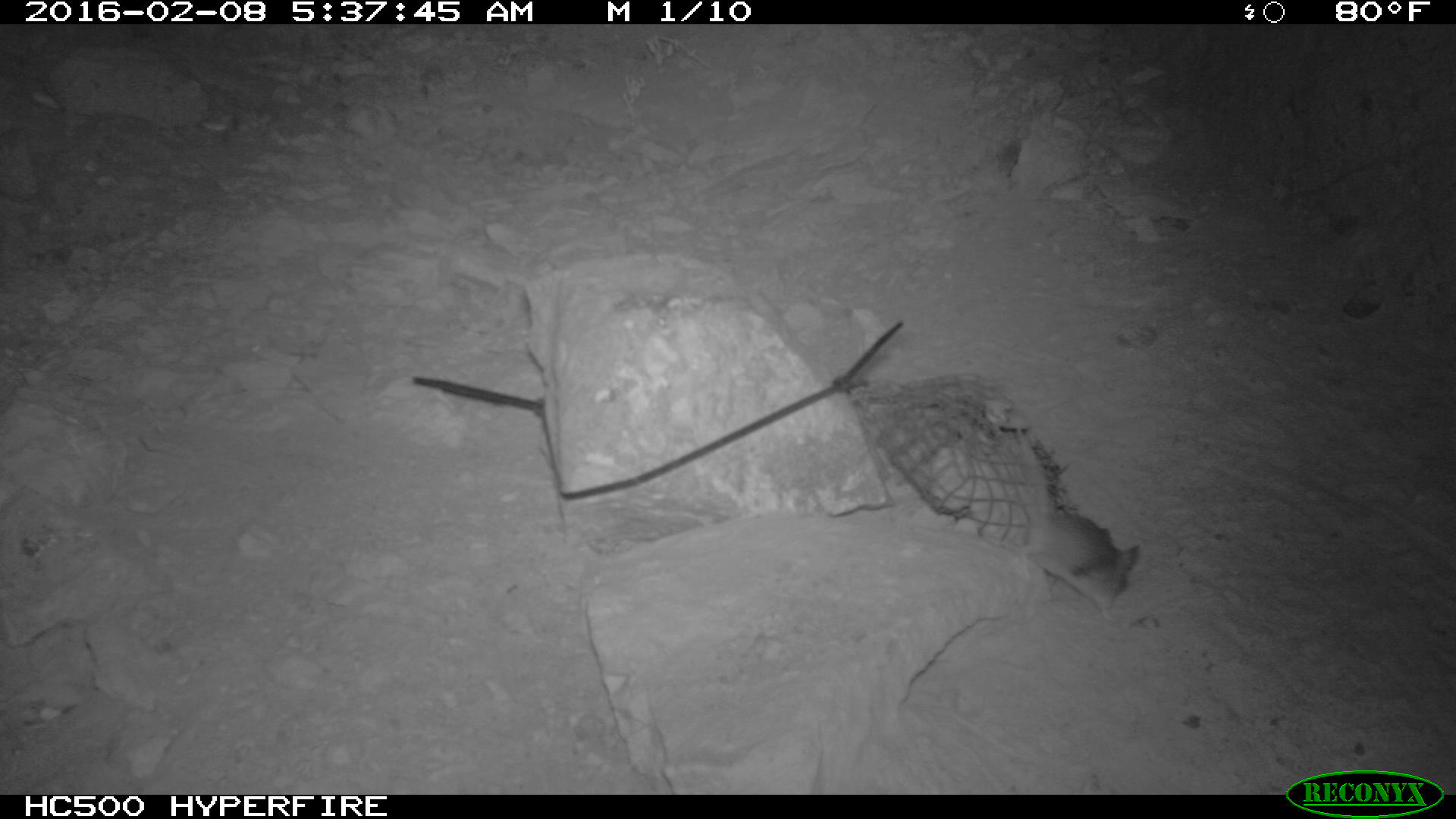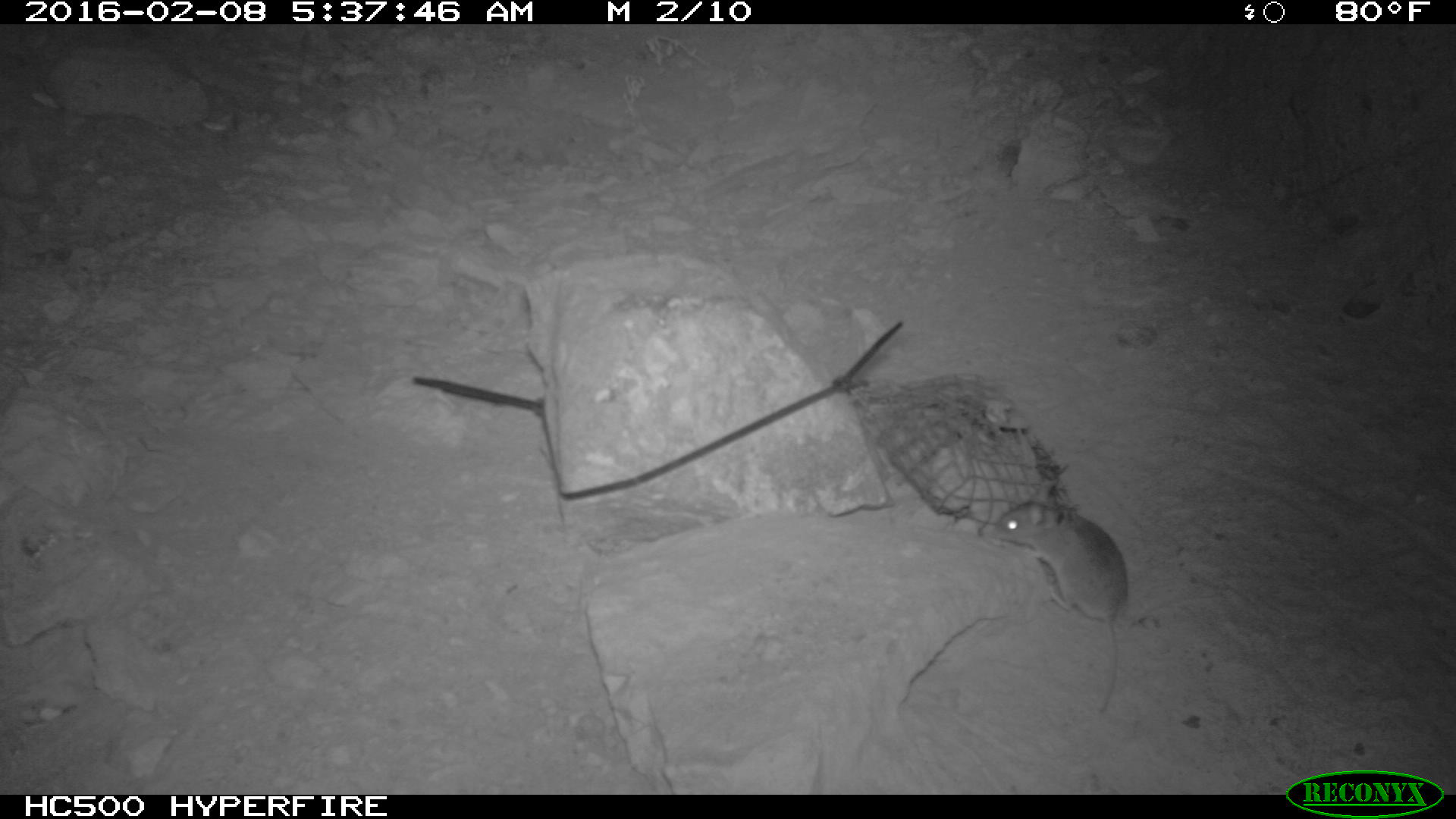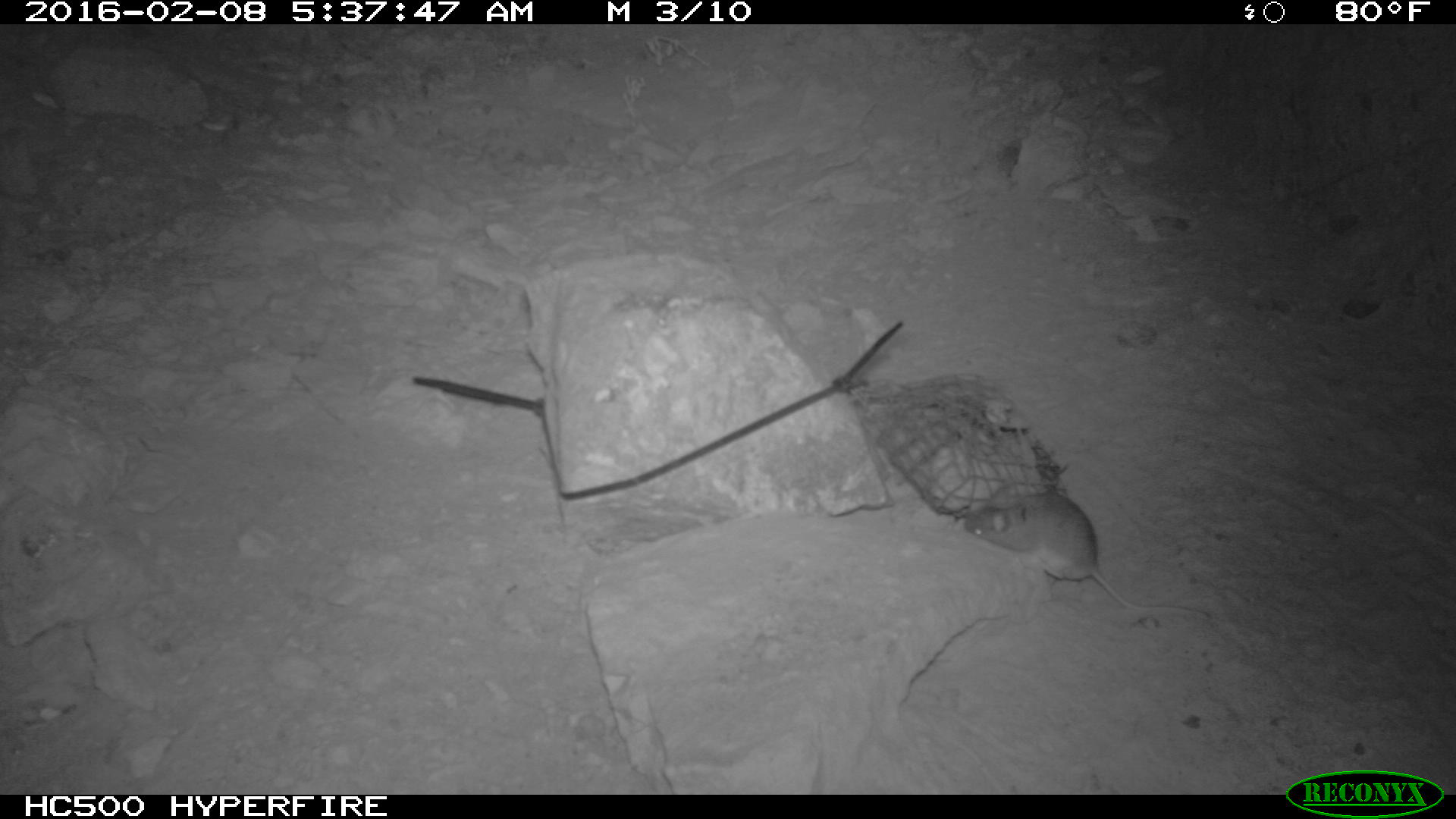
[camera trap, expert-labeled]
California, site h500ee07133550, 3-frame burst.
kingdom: Animalia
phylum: Chordata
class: Mammalia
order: Rodentia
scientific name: Rodentia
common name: rodent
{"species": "rodent (Rodentia)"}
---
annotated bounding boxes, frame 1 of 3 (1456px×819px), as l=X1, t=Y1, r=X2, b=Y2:
rodent: l=1011, t=421, r=1142, b=621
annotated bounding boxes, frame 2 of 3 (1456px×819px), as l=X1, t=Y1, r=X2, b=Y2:
rodent: l=990, t=475, r=1127, b=713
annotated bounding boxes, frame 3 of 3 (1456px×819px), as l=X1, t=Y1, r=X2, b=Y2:
rodent: l=963, t=487, r=1210, b=618